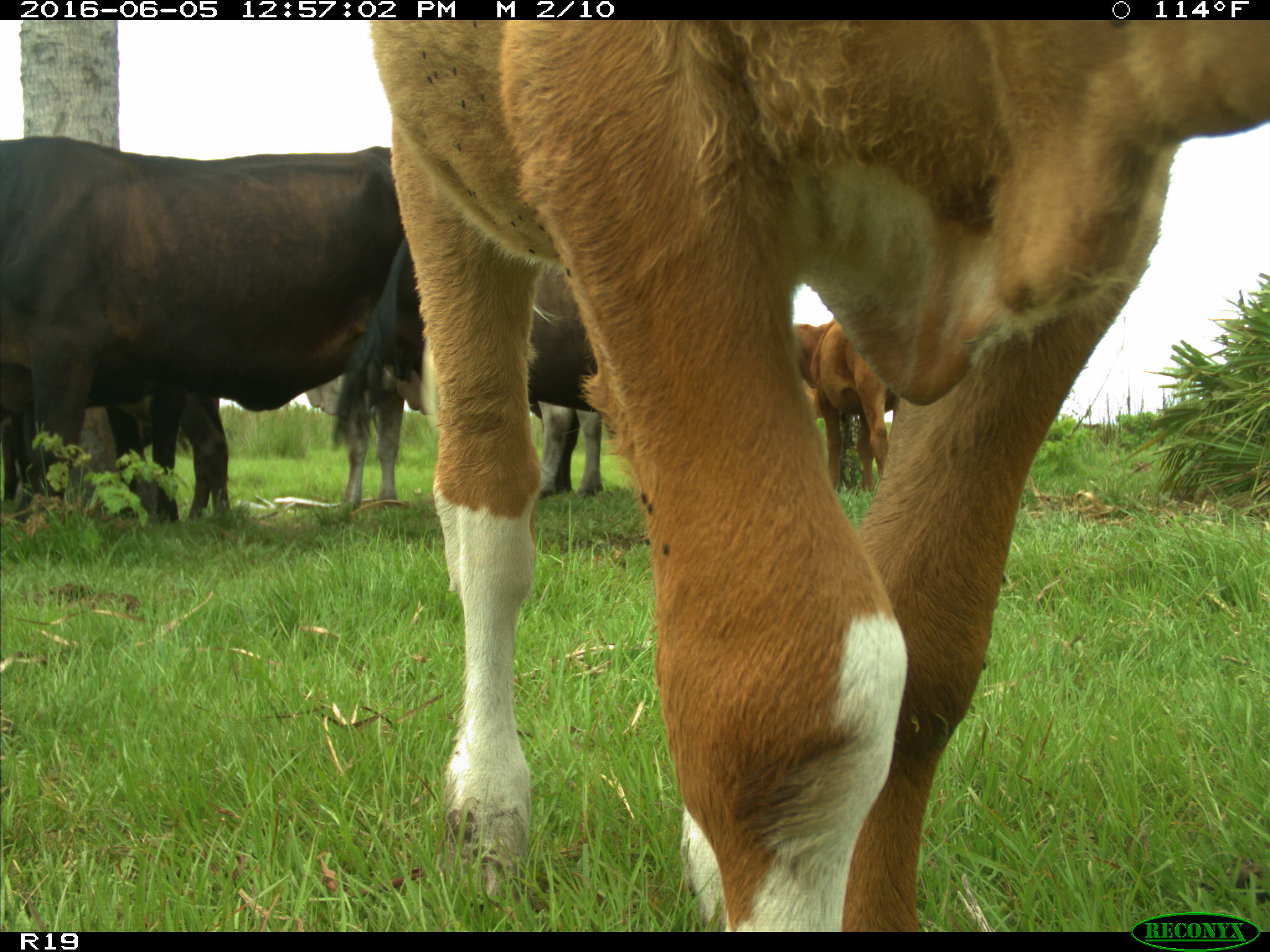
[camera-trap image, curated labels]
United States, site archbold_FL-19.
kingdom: Animalia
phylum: Chordata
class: Mammalia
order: Artiodactyla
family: Bovidae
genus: Bos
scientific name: Bos taurus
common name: domestic cow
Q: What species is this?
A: Bos taurus (domestic cow).